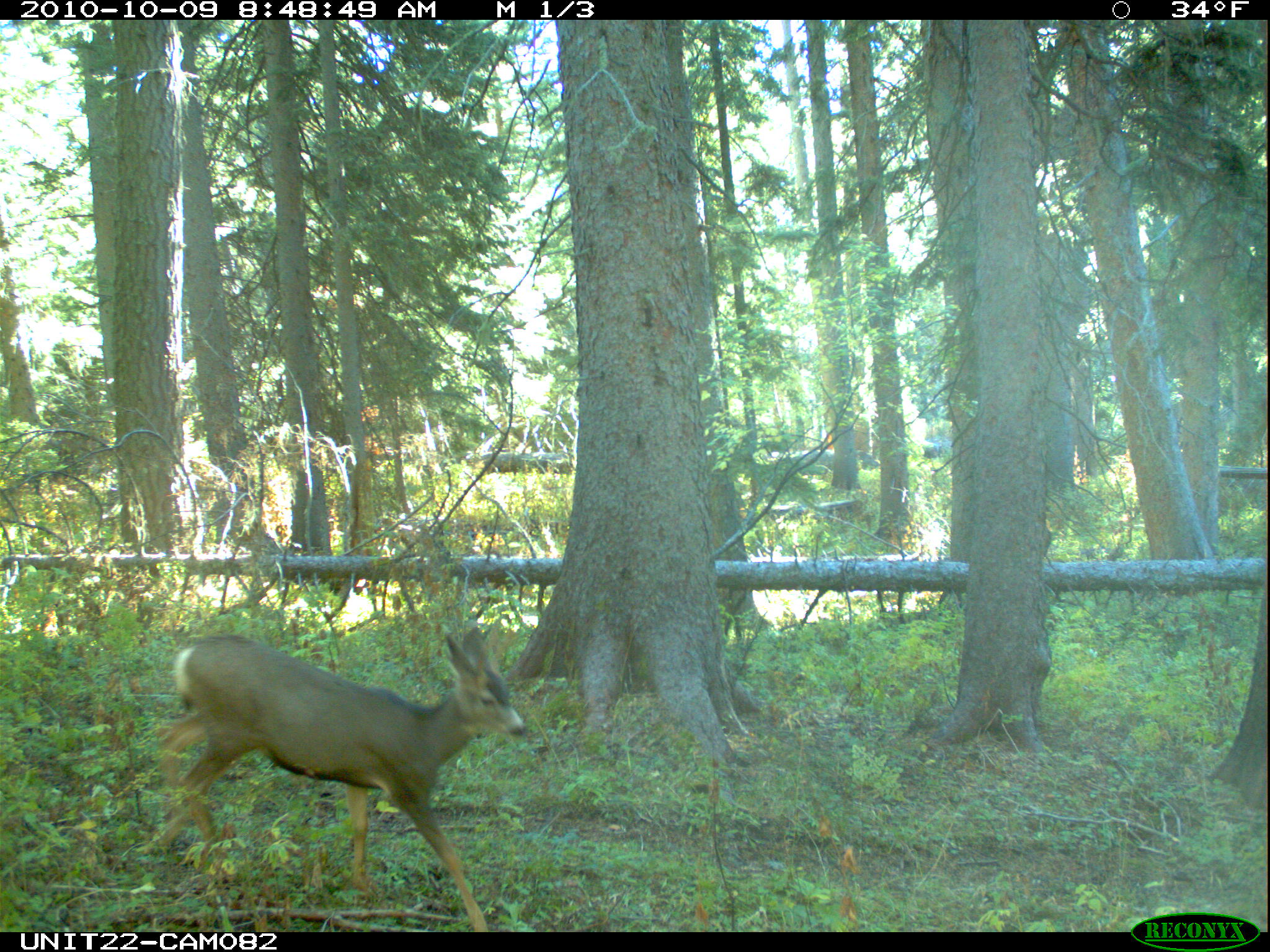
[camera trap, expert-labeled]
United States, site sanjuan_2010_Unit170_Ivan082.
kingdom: Animalia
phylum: Chordata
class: Mammalia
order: Artiodactyla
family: Cervidae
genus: Odocoileus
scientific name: Odocoileus hemionus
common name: mule deer